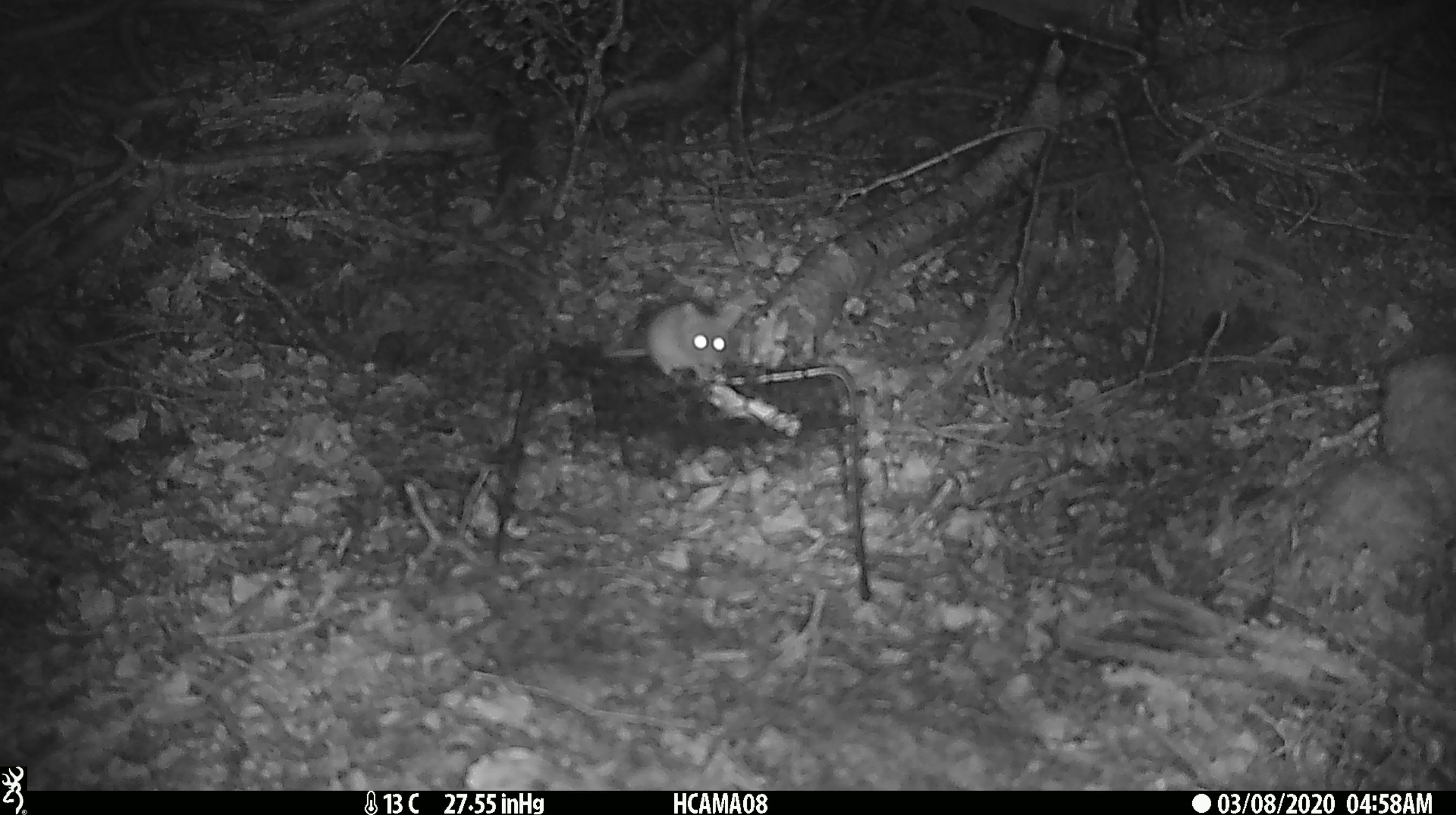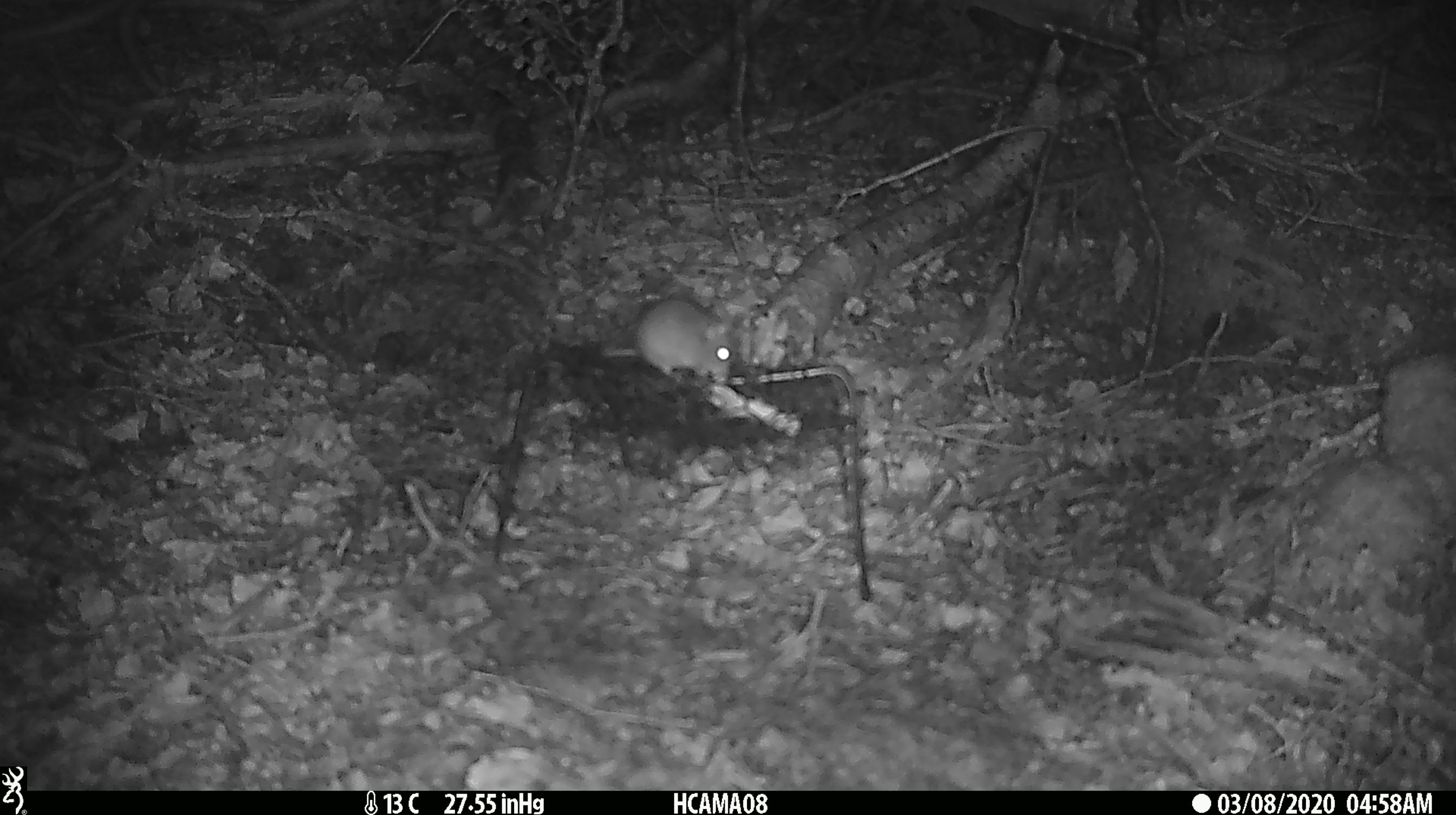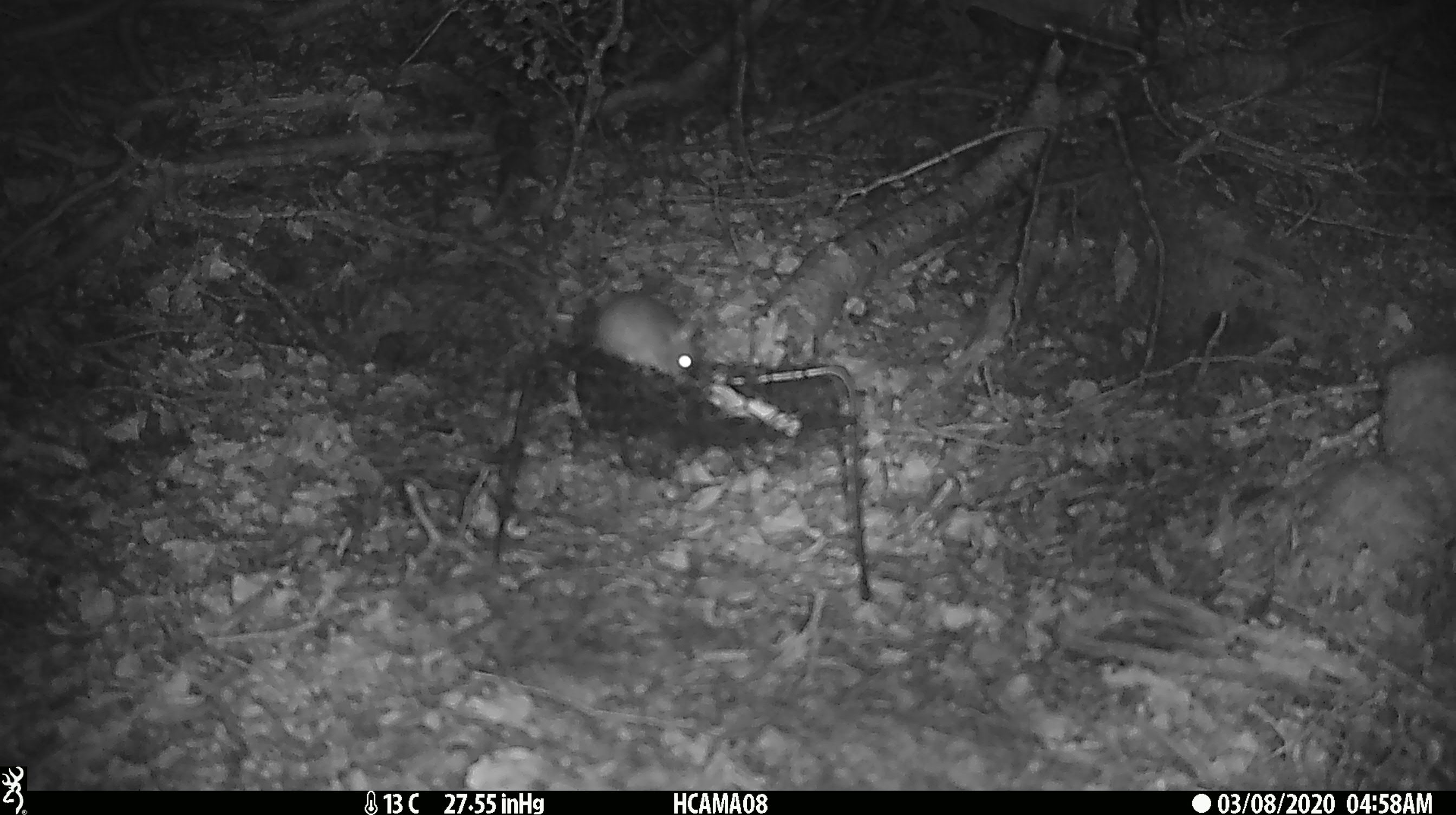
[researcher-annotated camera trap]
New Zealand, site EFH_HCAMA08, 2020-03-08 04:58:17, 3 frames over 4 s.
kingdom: Animalia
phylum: Chordata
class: Mammalia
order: Rodentia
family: Muridae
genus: Mus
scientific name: Mus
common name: mouse